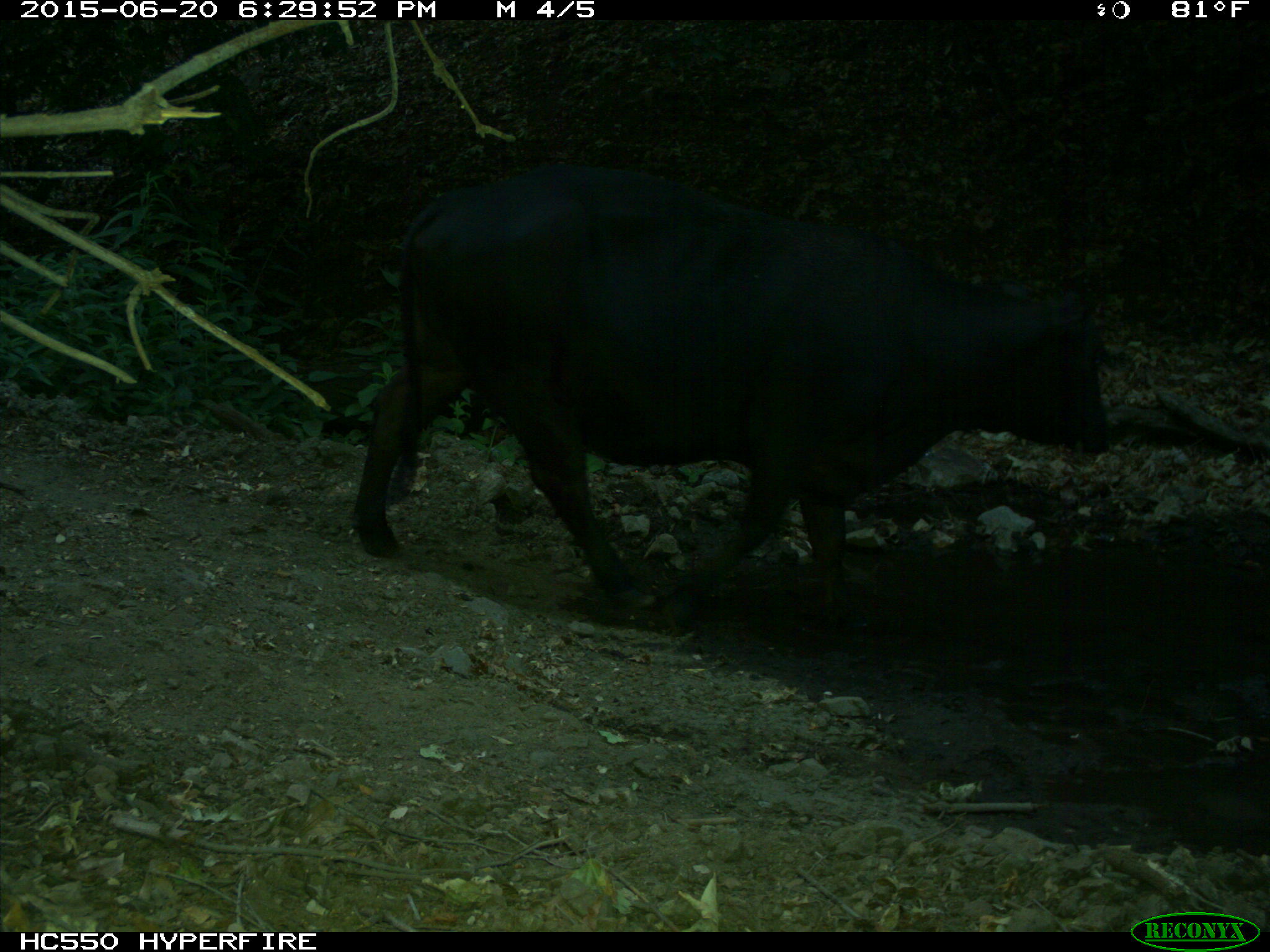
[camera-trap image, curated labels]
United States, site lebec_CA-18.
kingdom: Animalia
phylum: Chordata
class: Mammalia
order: Artiodactyla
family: Bovidae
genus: Bos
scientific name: Bos taurus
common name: domestic cow